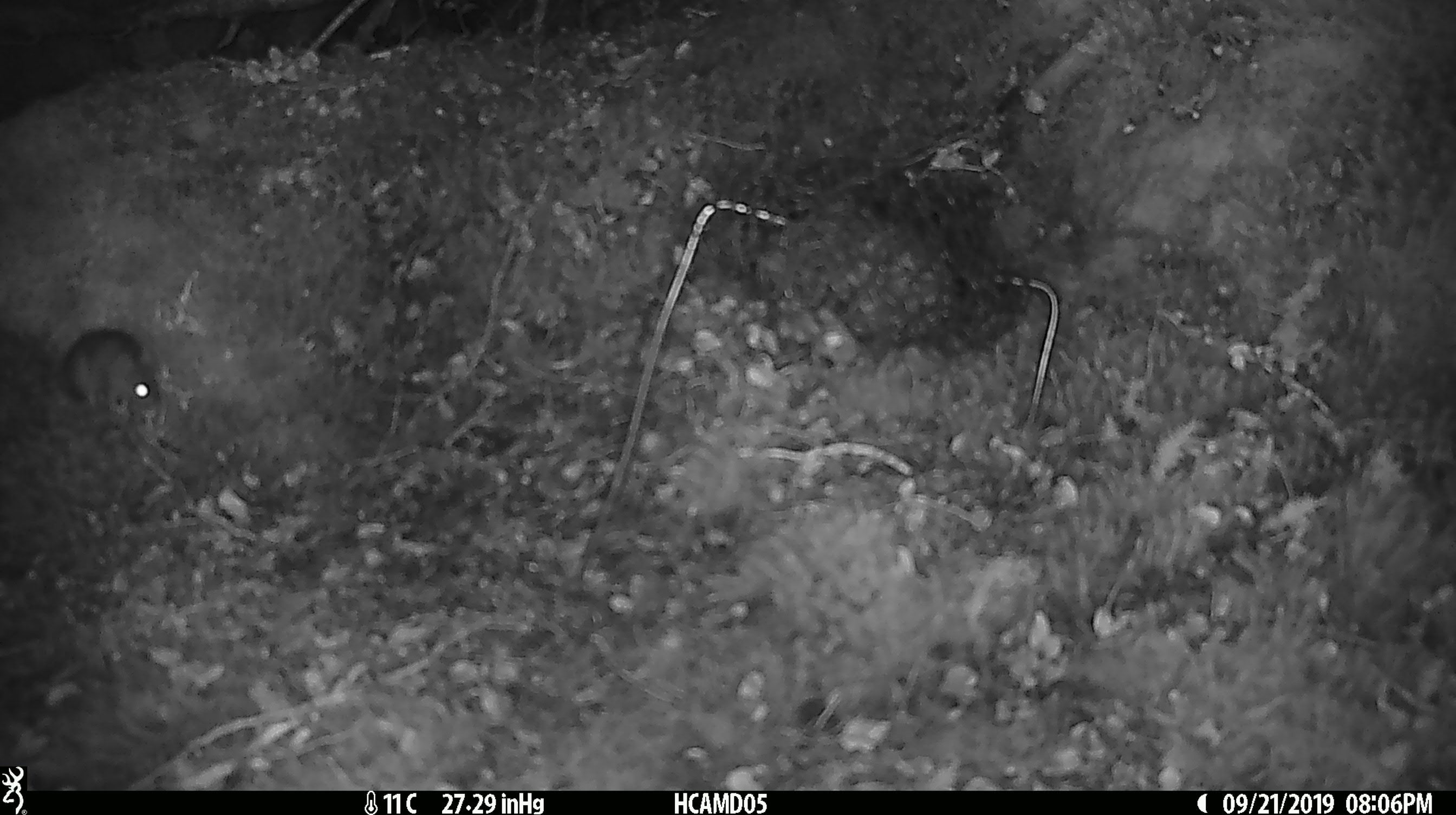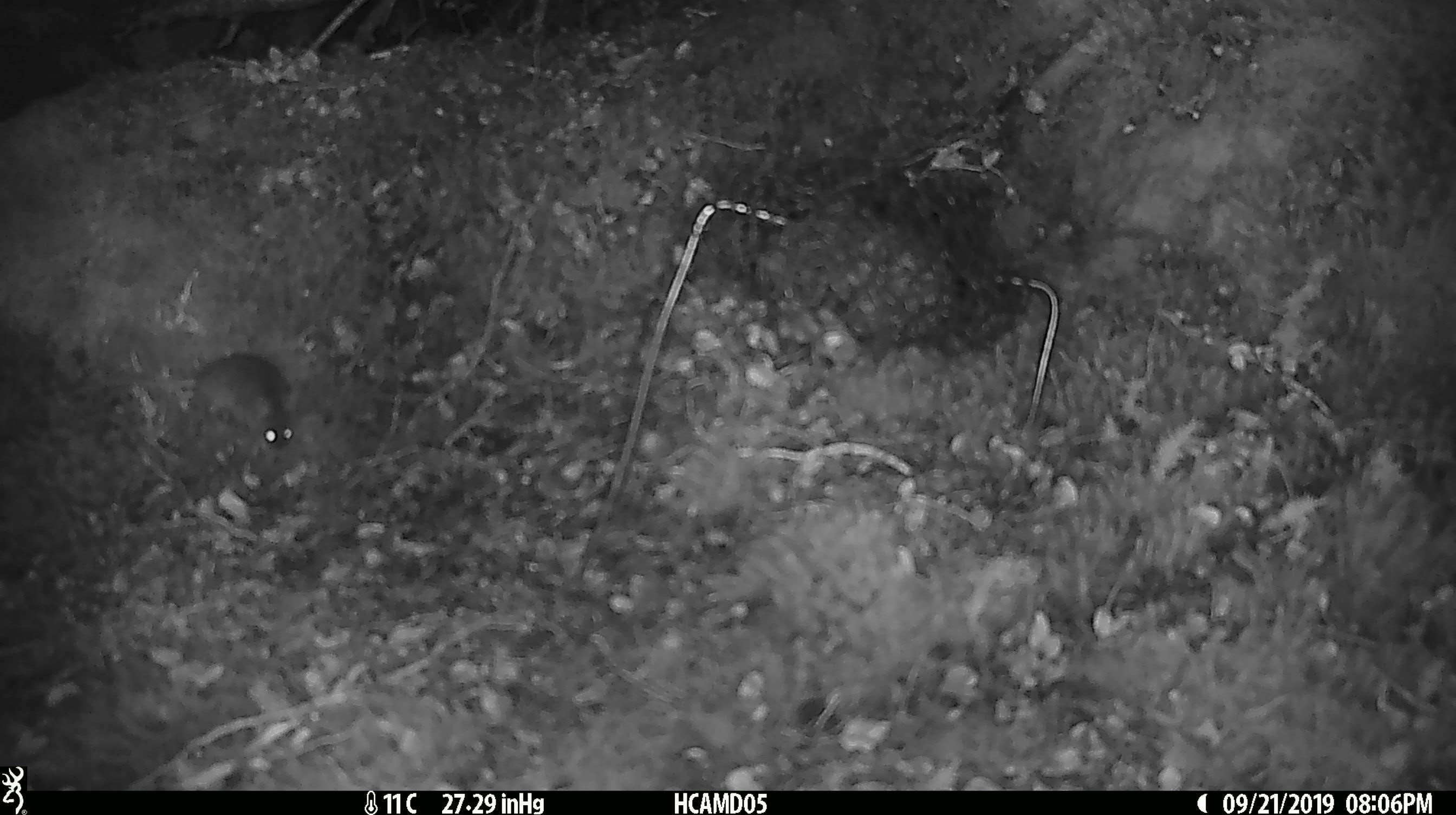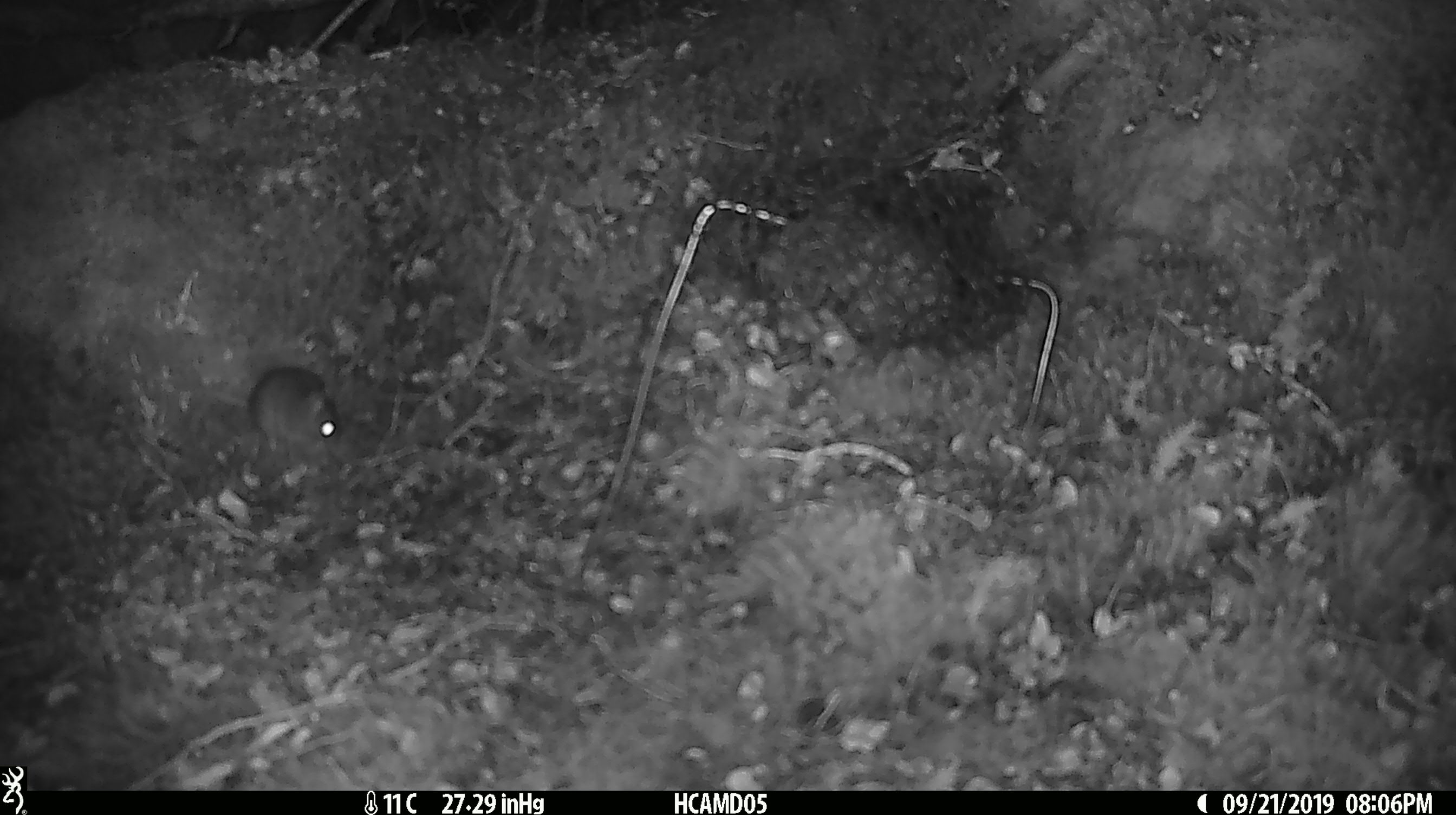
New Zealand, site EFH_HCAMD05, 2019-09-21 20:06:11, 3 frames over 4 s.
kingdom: Animalia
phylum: Chordata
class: Mammalia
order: Rodentia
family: Muridae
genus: Mus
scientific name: Mus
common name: mouse